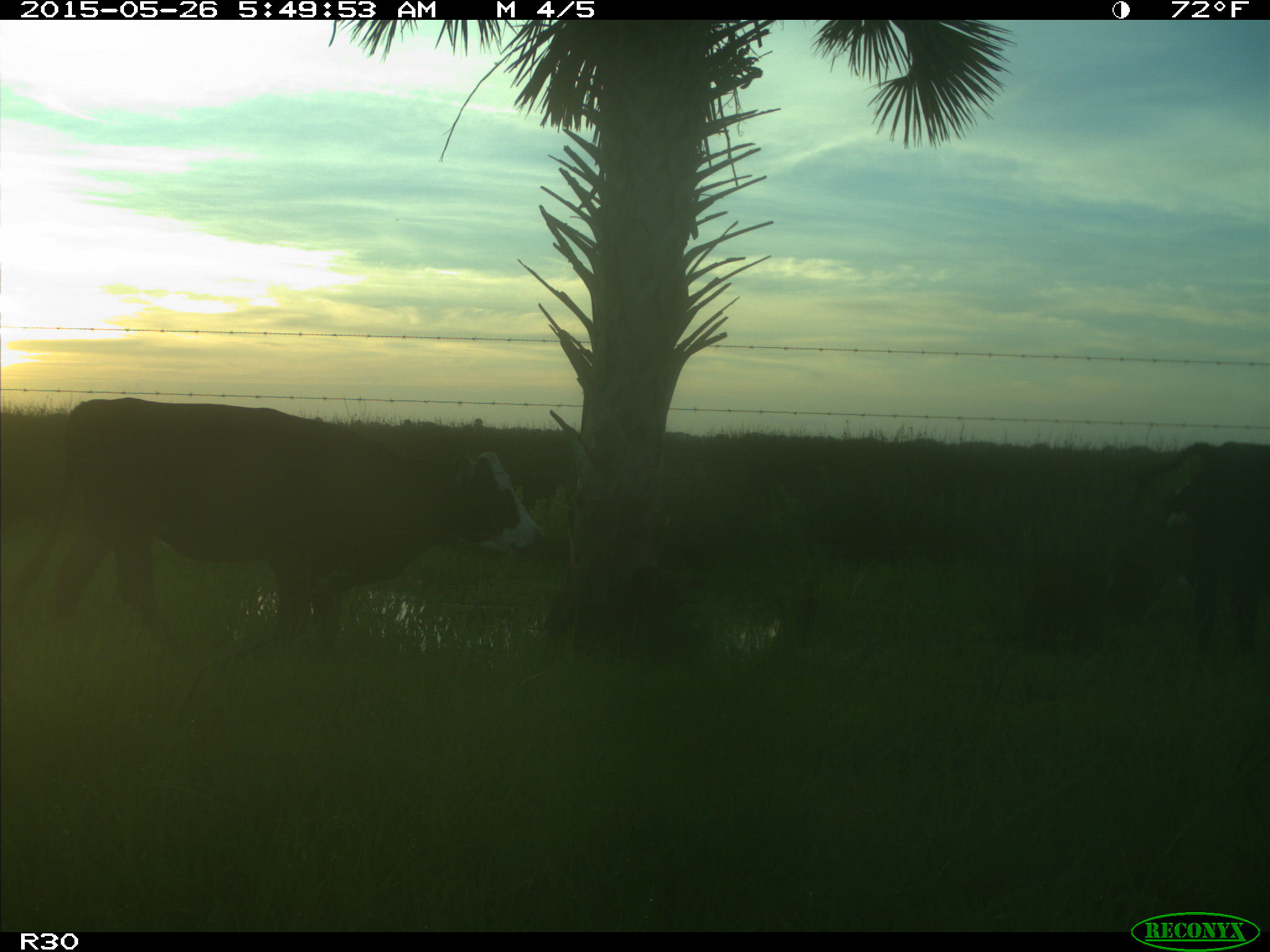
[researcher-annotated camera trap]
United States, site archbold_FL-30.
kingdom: Animalia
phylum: Chordata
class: Mammalia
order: Artiodactyla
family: Bovidae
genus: Bos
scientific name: Bos taurus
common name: domestic cow